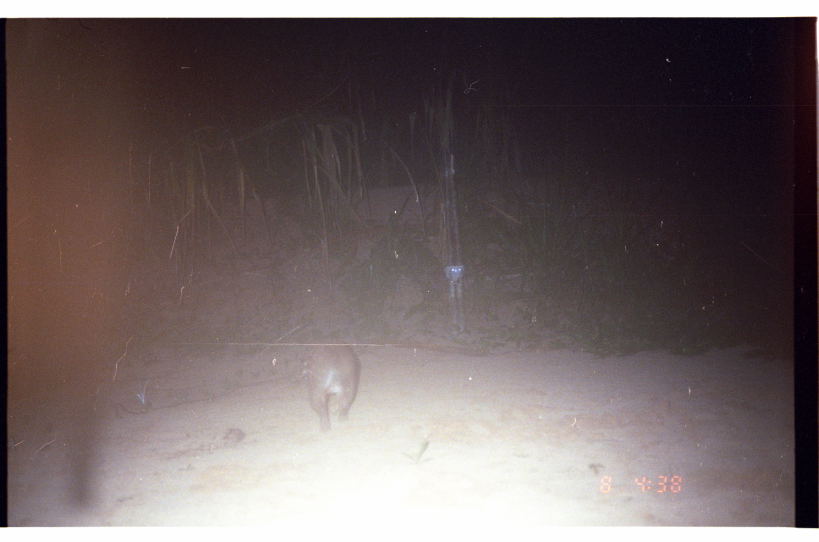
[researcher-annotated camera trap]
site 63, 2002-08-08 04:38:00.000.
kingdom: Animalia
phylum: Chordata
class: Mammalia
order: Rodentia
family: Cuniculidae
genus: Cuniculus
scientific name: Cuniculus paca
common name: spotted paca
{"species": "Cuniculus paca (spotted paca)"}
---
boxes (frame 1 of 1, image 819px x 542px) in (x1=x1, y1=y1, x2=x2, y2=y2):
cuniculus paca: (x1=296, y1=332, x2=363, y2=436)